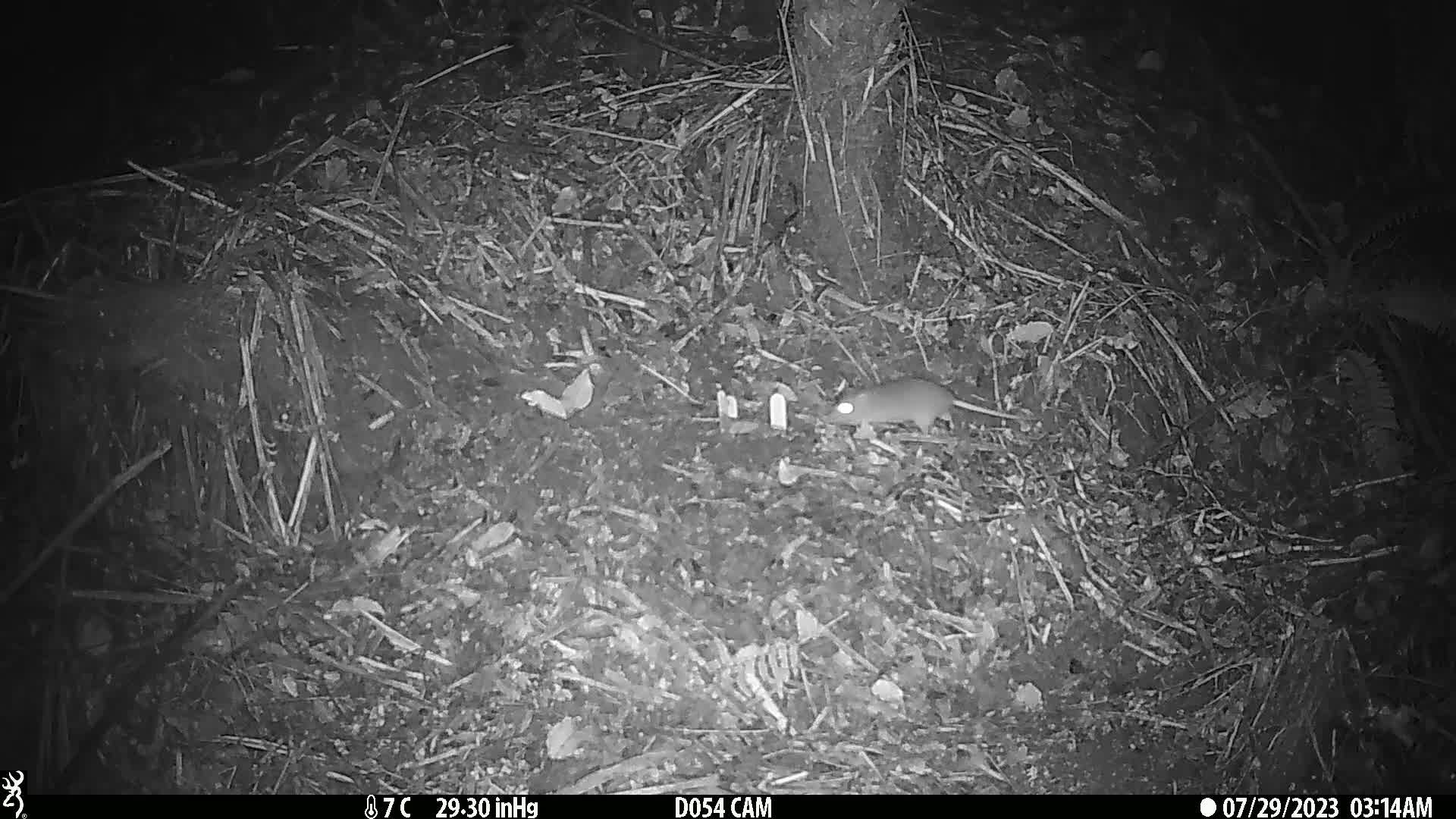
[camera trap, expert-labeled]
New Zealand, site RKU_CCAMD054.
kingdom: Animalia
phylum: Chordata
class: Mammalia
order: Rodentia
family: Muridae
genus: Rattus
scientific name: Rattus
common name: rat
Rat (Rattus).